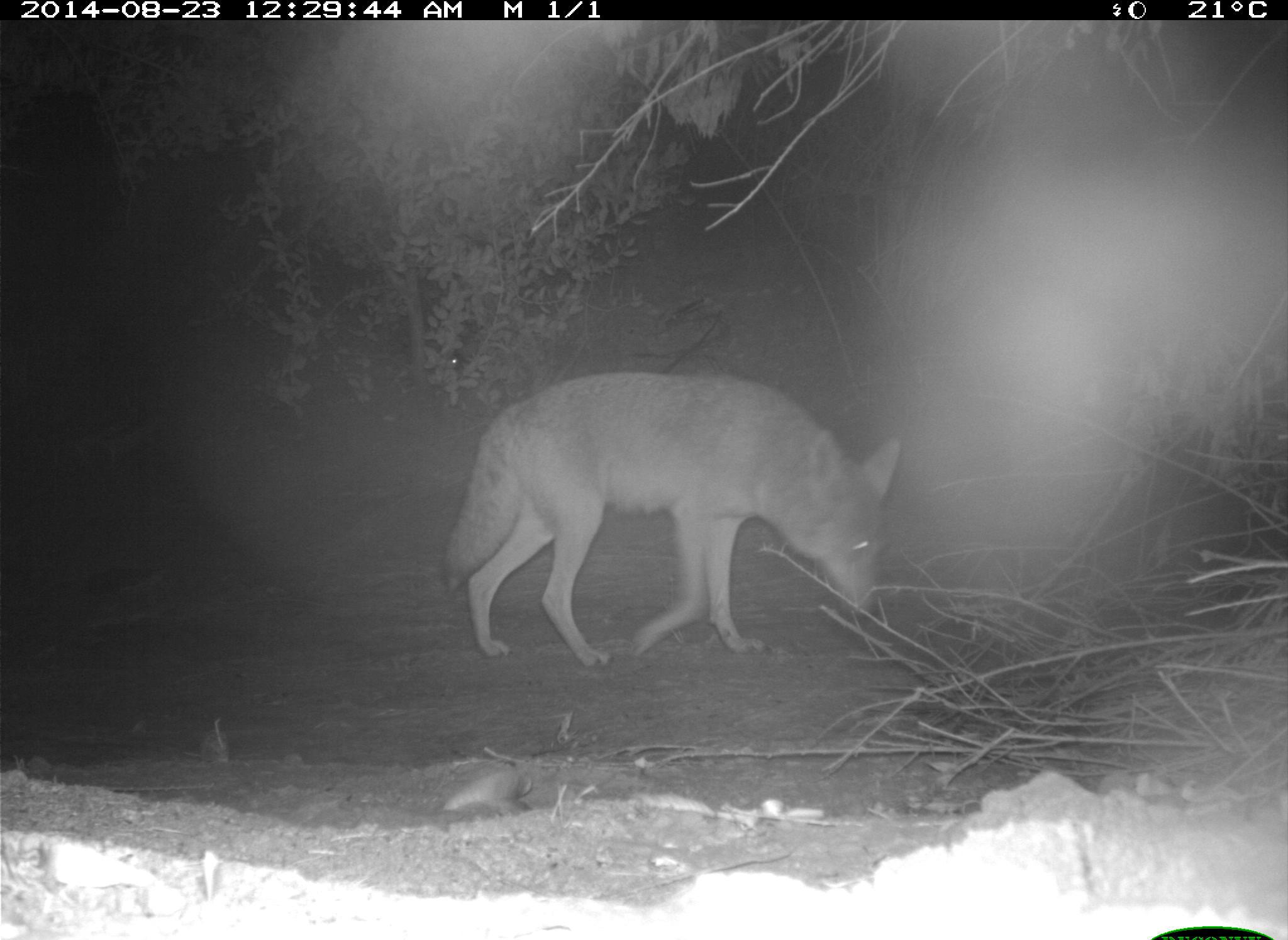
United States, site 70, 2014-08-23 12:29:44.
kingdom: Animalia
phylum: Chordata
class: Mammalia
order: Carnivora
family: Canidae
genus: Canis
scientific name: Canis latrans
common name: coyote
Coyote (Canis latrans).